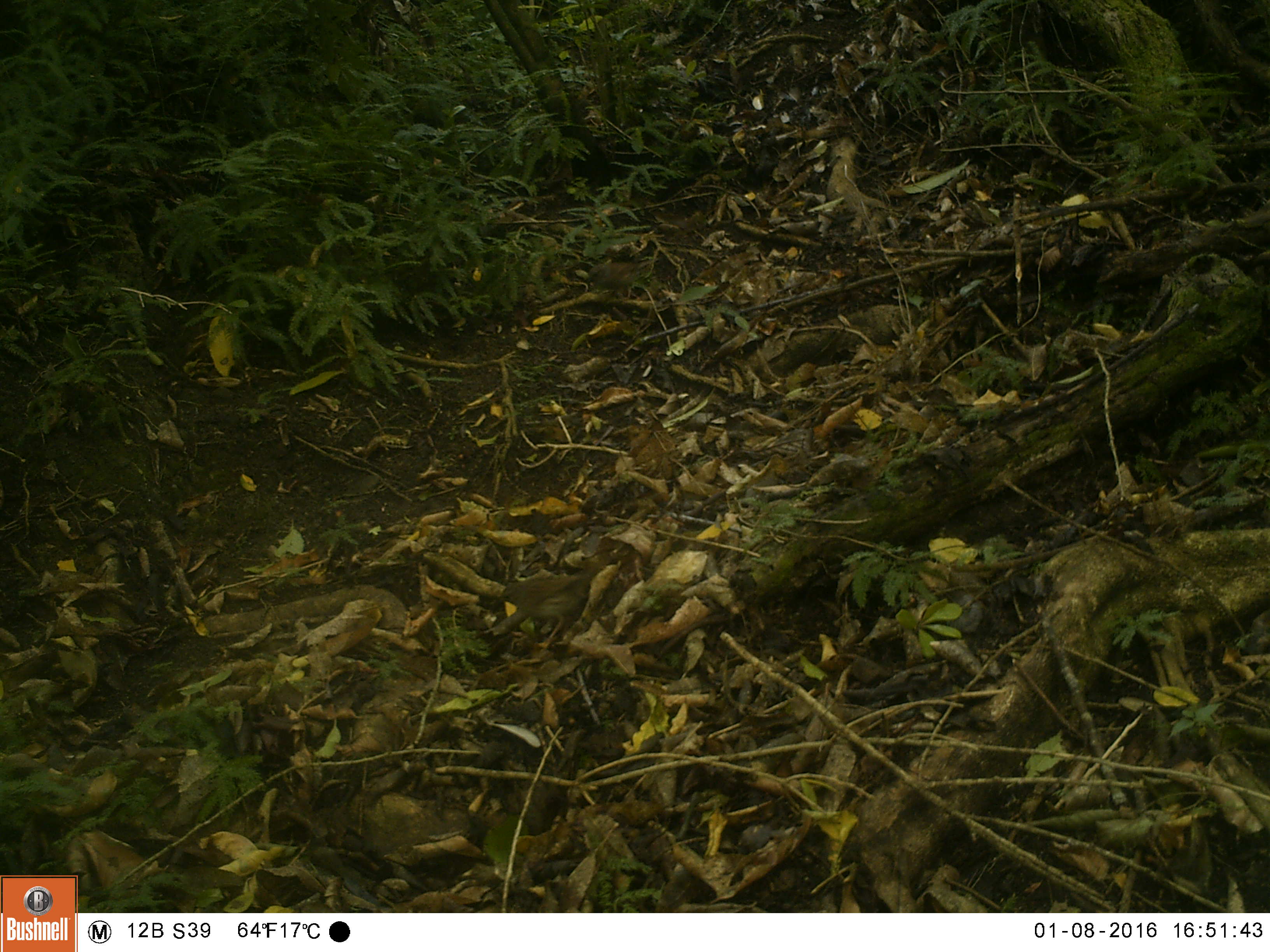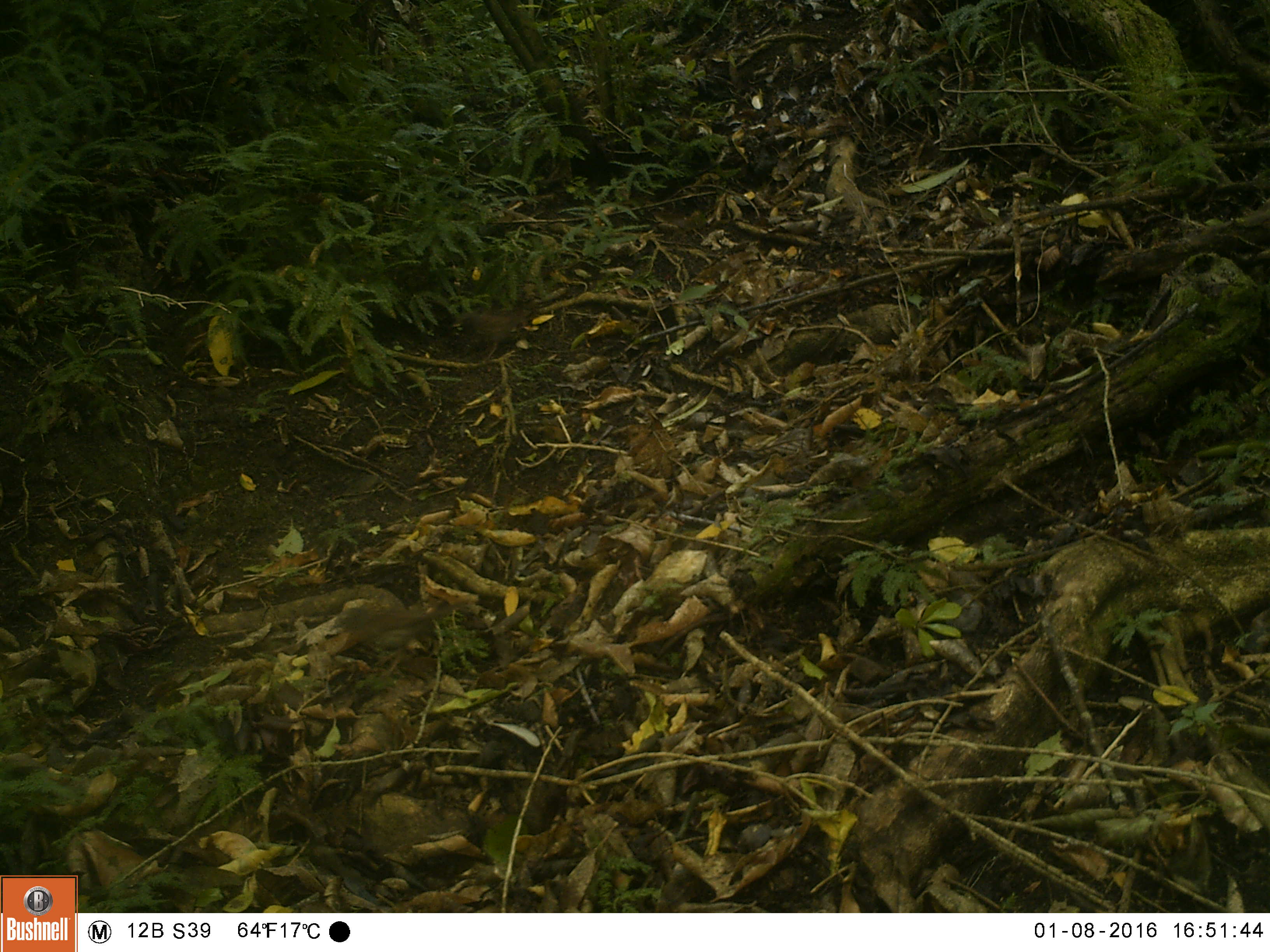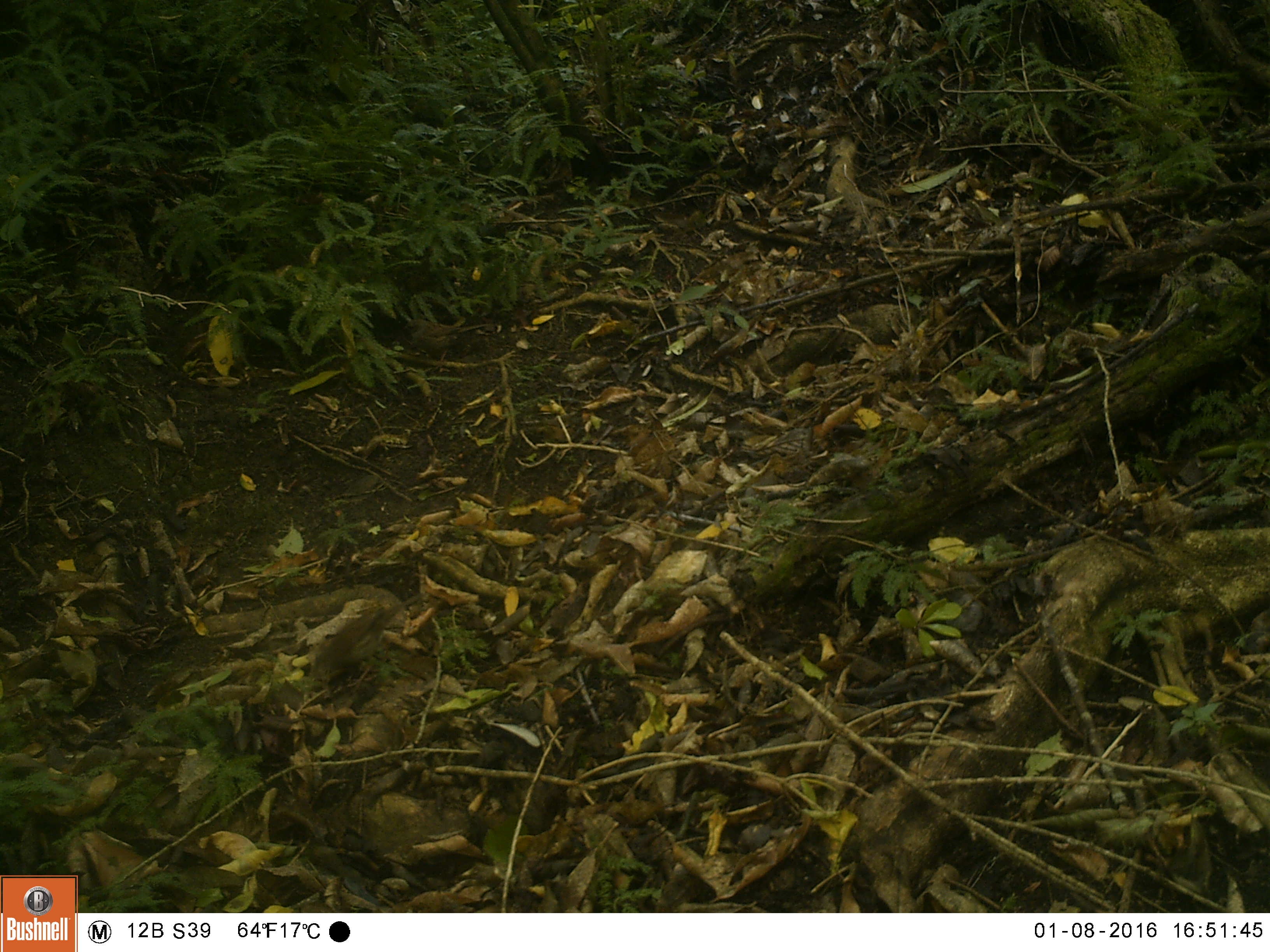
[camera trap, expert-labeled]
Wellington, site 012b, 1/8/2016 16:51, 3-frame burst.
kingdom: Animalia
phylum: Chordata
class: Aves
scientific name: Aves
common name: bird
Bird (Aves).